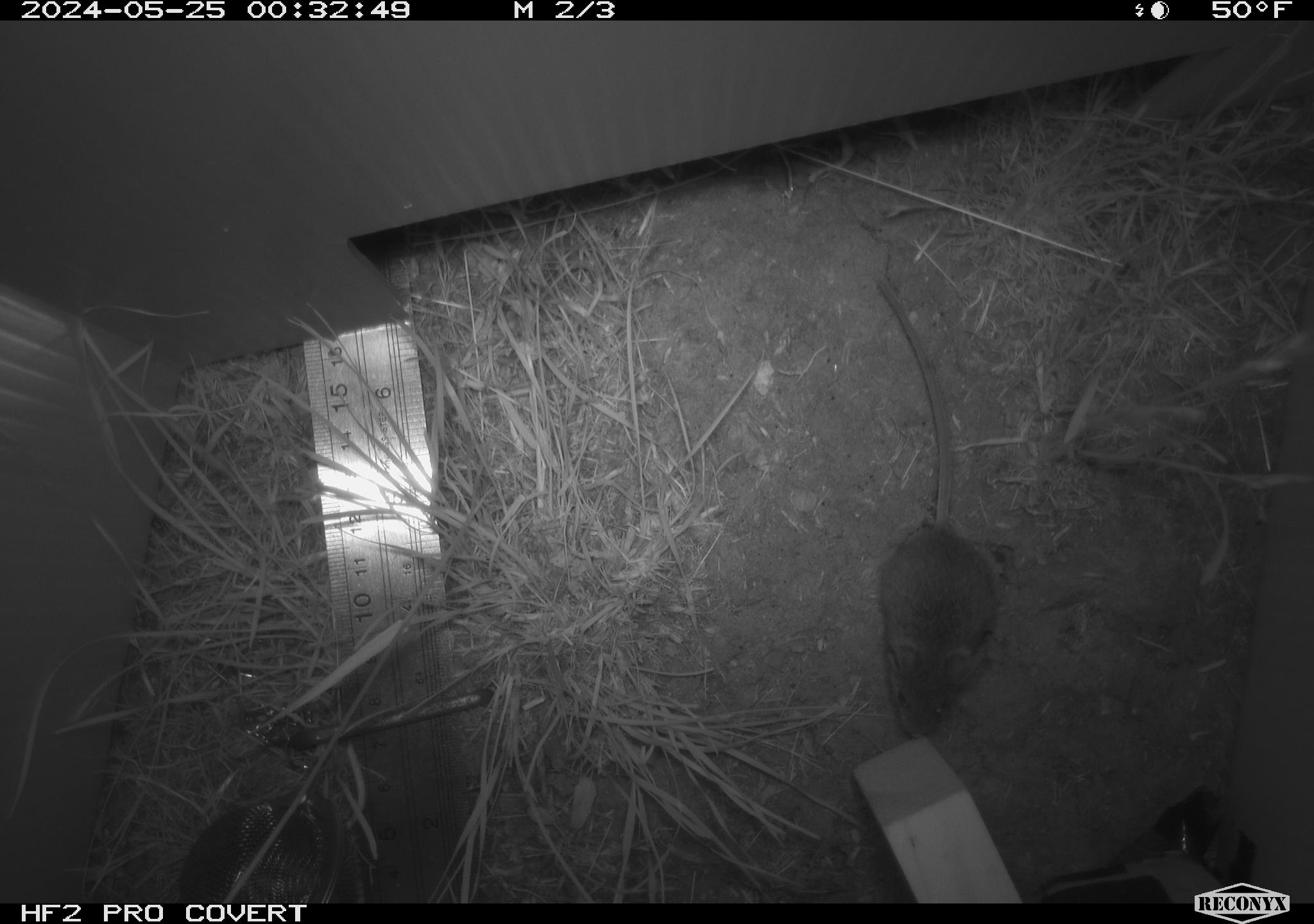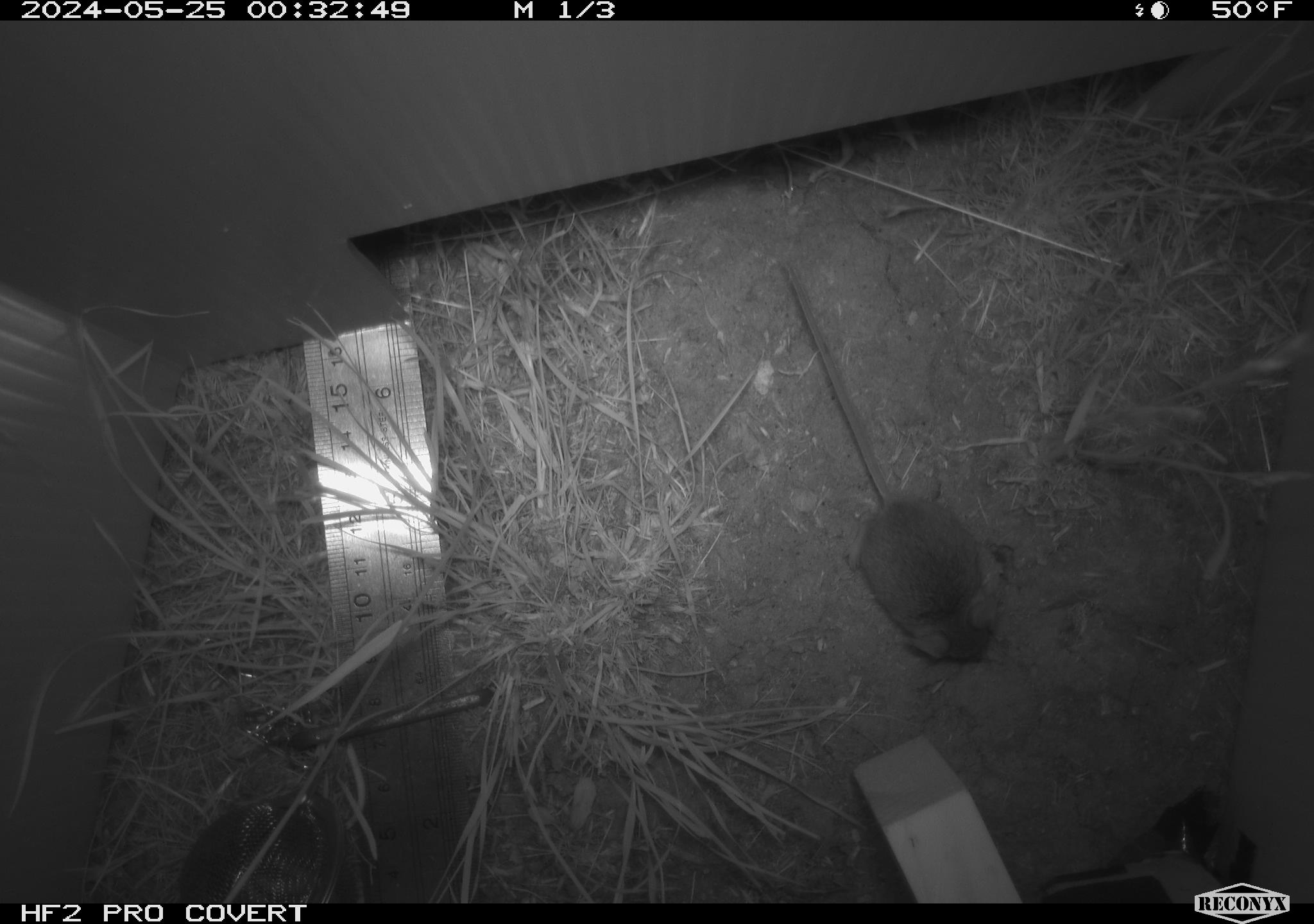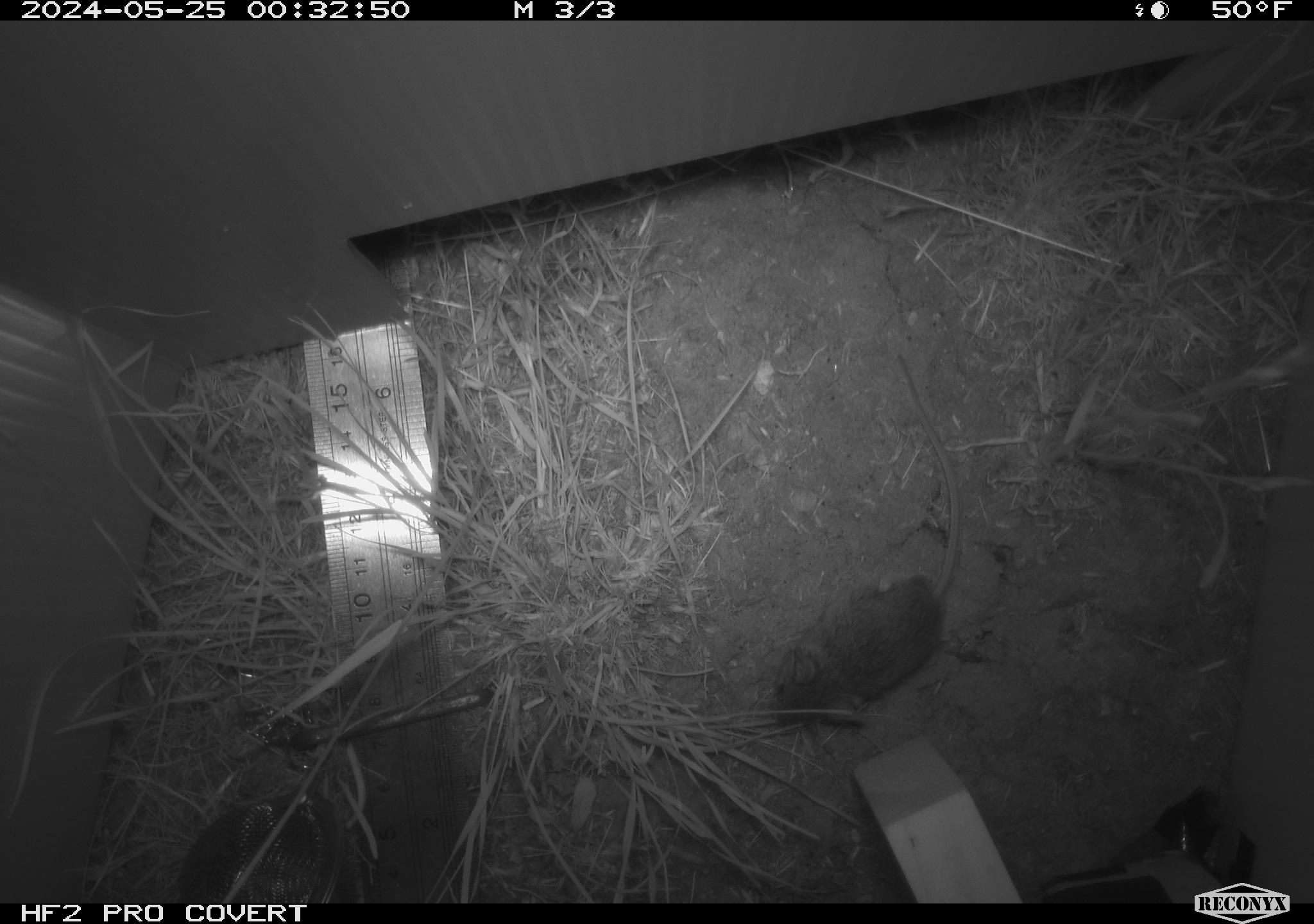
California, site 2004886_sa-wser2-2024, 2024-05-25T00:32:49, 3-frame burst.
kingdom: Animalia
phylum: Chordata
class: Mammalia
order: Rodentia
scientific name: Rodentia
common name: mouse species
Mouse species (Rodentia).